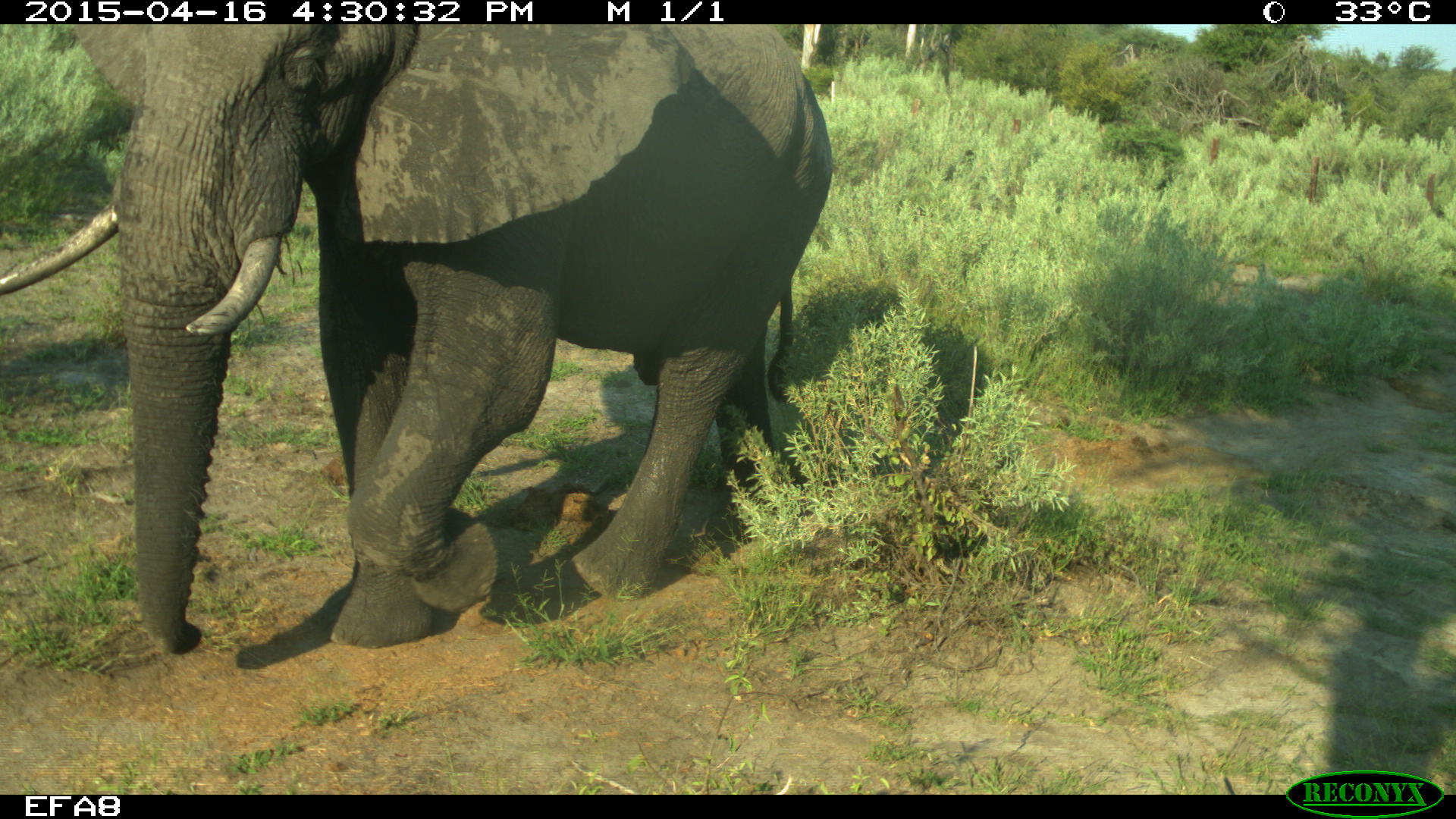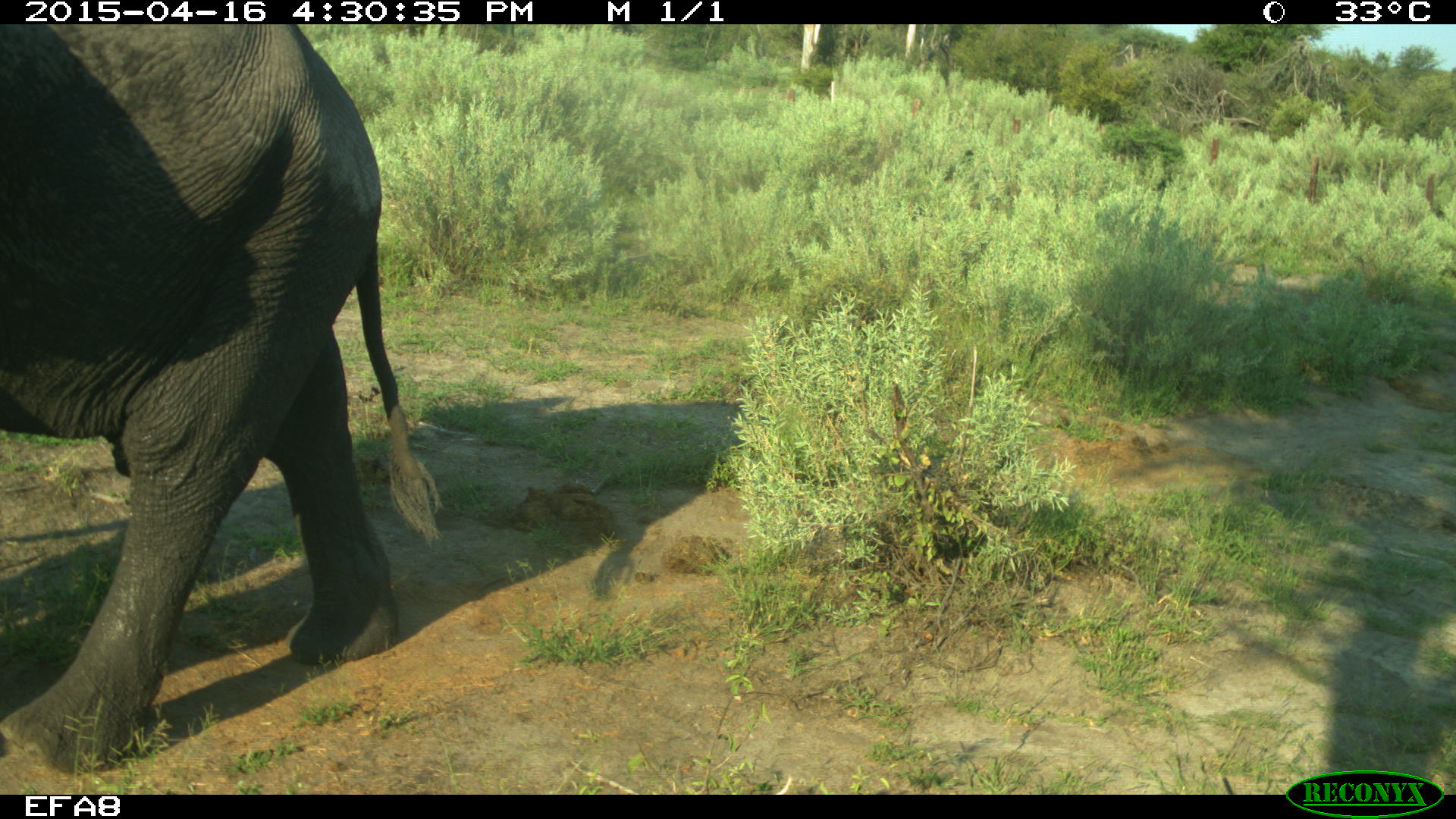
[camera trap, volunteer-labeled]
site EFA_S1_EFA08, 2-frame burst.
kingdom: Animalia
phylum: Chordata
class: Mammalia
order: Proboscidea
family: Elephantidae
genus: Loxodonta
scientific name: Loxodonta africana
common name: african bush elephant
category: elephant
Elephant (african bush elephant) (Loxodonta africana), count 1. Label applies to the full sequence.